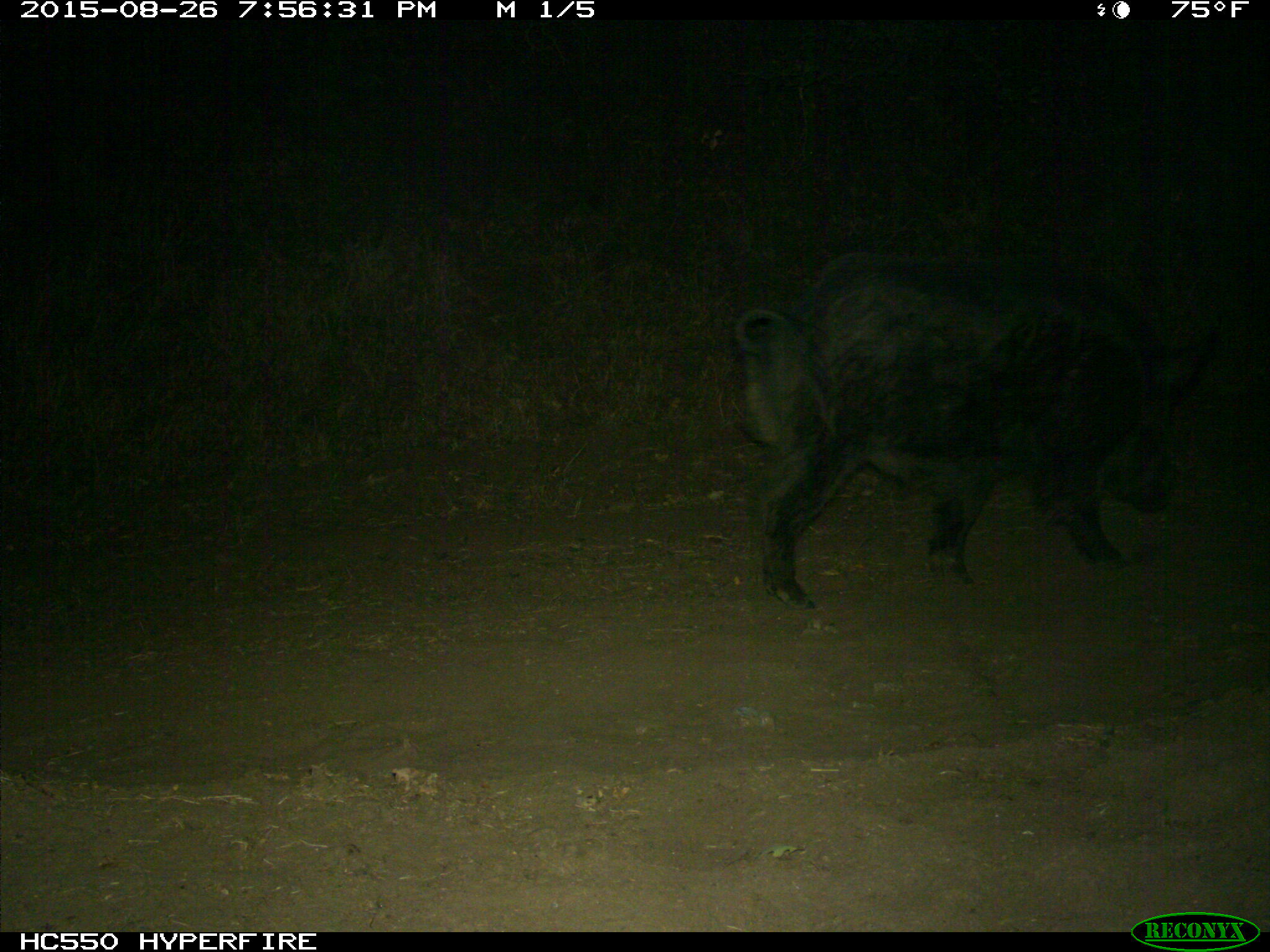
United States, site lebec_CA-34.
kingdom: Animalia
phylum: Chordata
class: Mammalia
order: Artiodactyla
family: Suidae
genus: Sus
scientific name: Sus scrofa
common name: wild boar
Sus scrofa (wild boar).